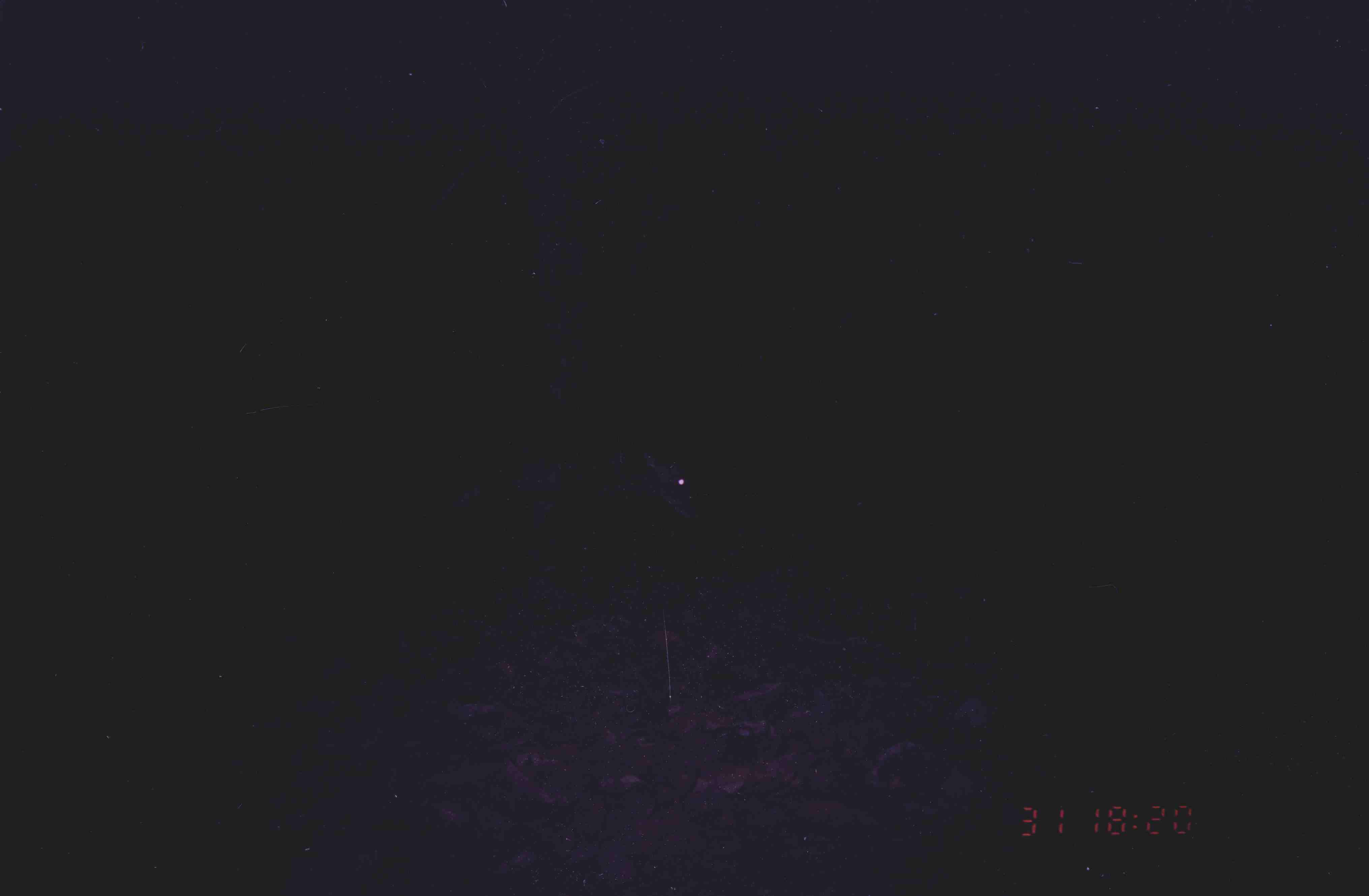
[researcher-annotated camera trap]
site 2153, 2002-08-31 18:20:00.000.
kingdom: Animalia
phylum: Chordata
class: Mammalia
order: Artiodactyla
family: Cervidae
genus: Muntiacus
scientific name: Muntiacus muntjak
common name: southern red muntjac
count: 1